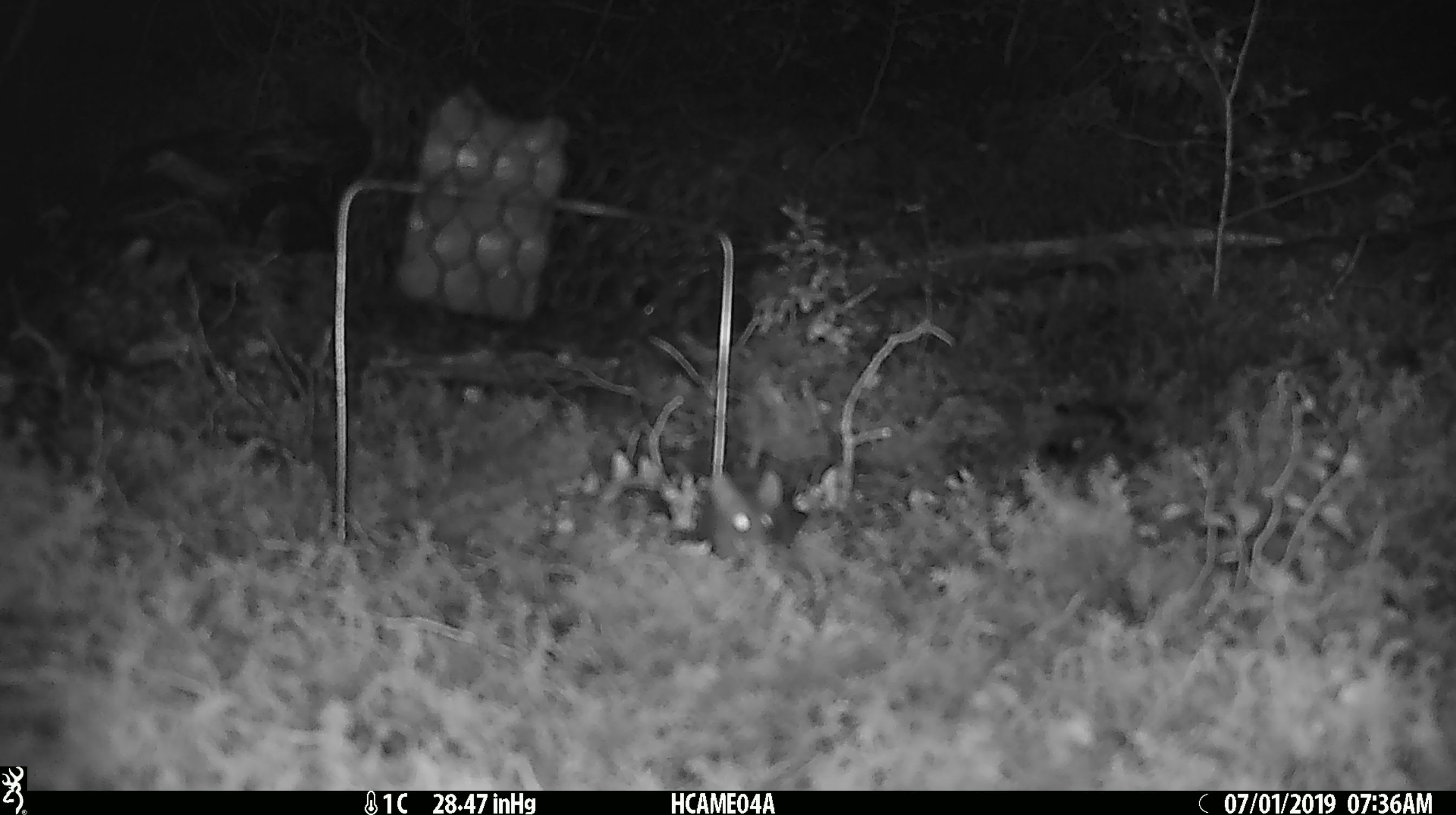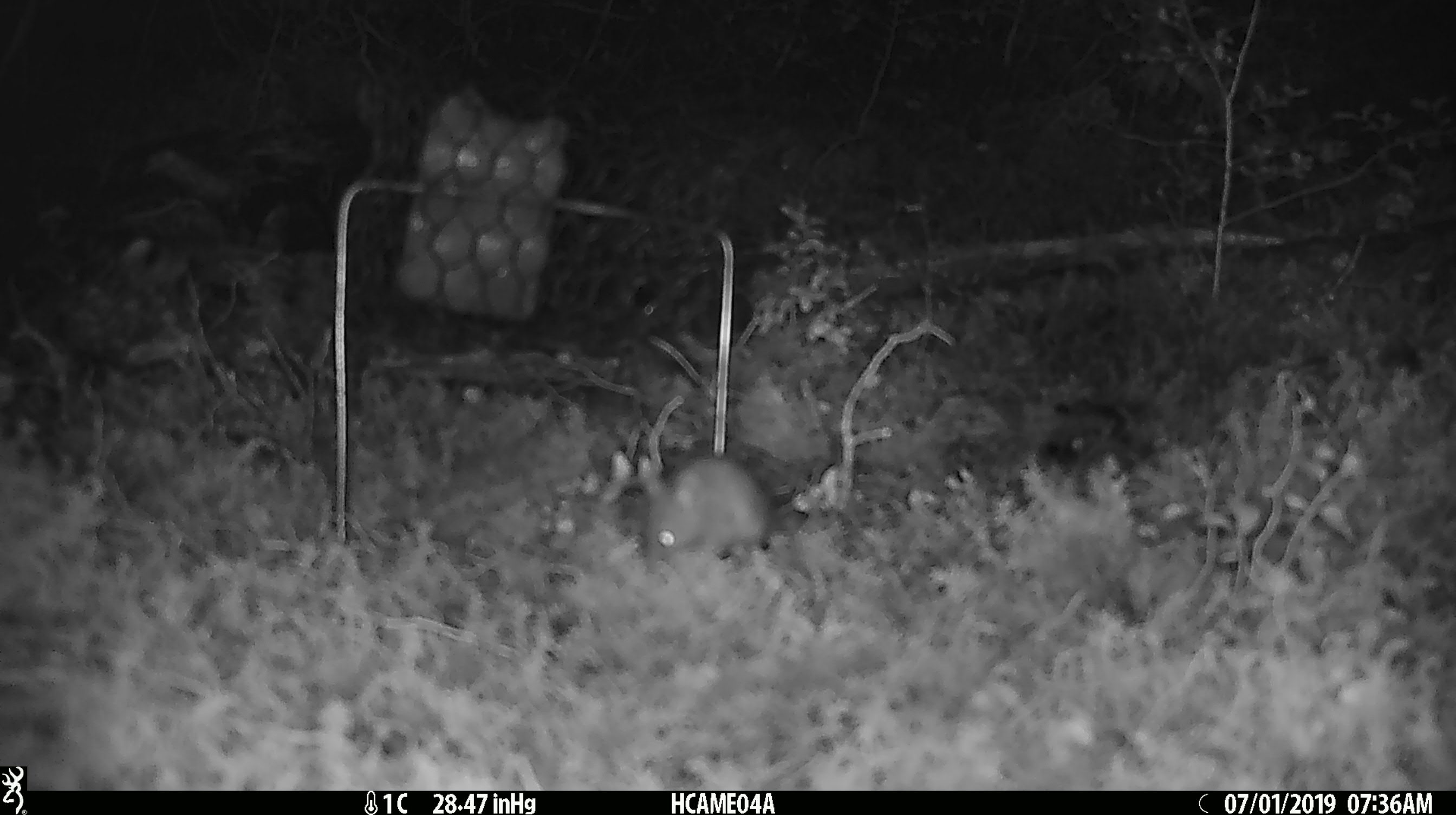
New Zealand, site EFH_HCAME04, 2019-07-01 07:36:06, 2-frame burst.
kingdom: Animalia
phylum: Chordata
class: Mammalia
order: Rodentia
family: Muridae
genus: Mus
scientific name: Mus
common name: mouse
Mouse (Mus).